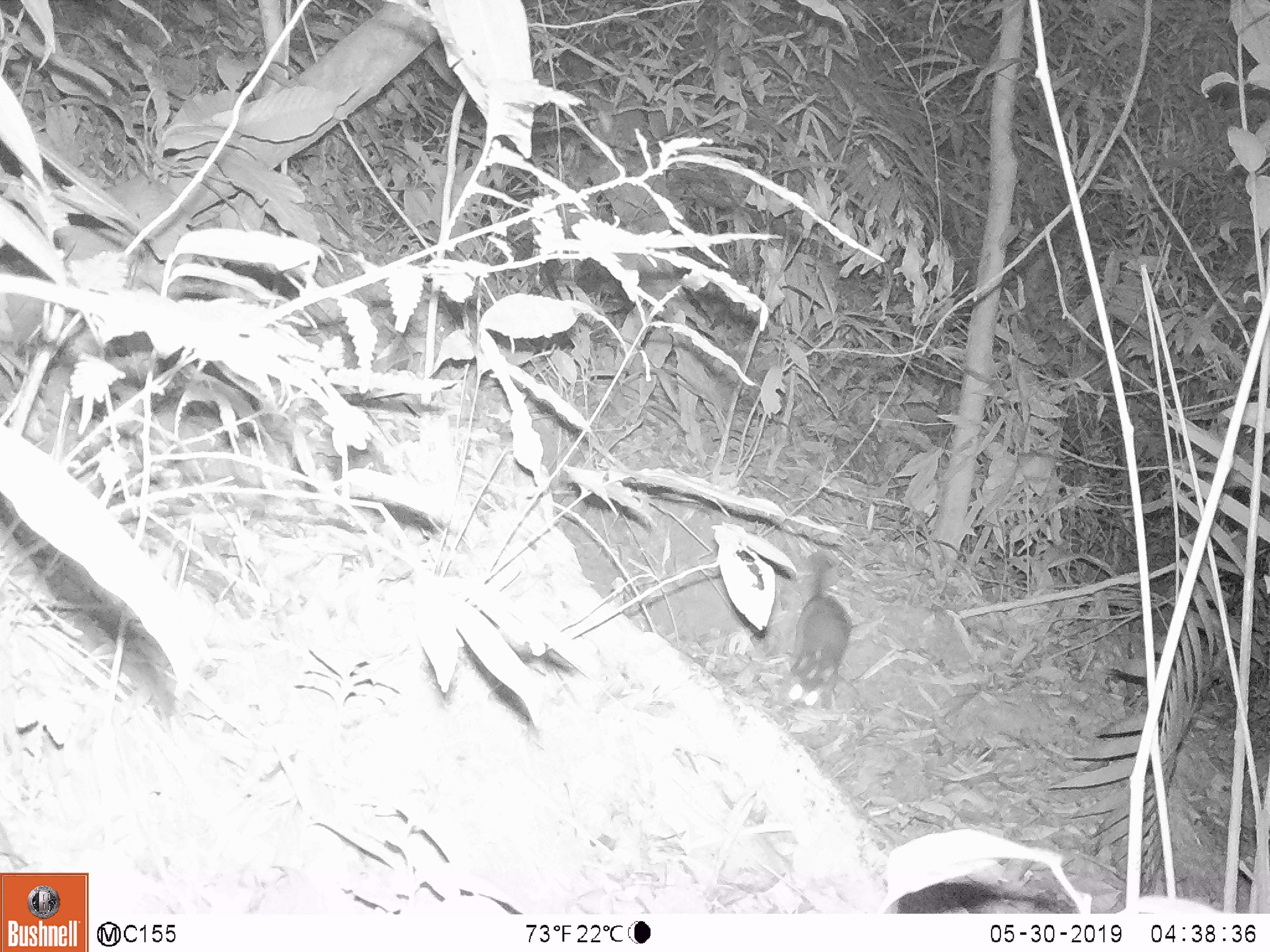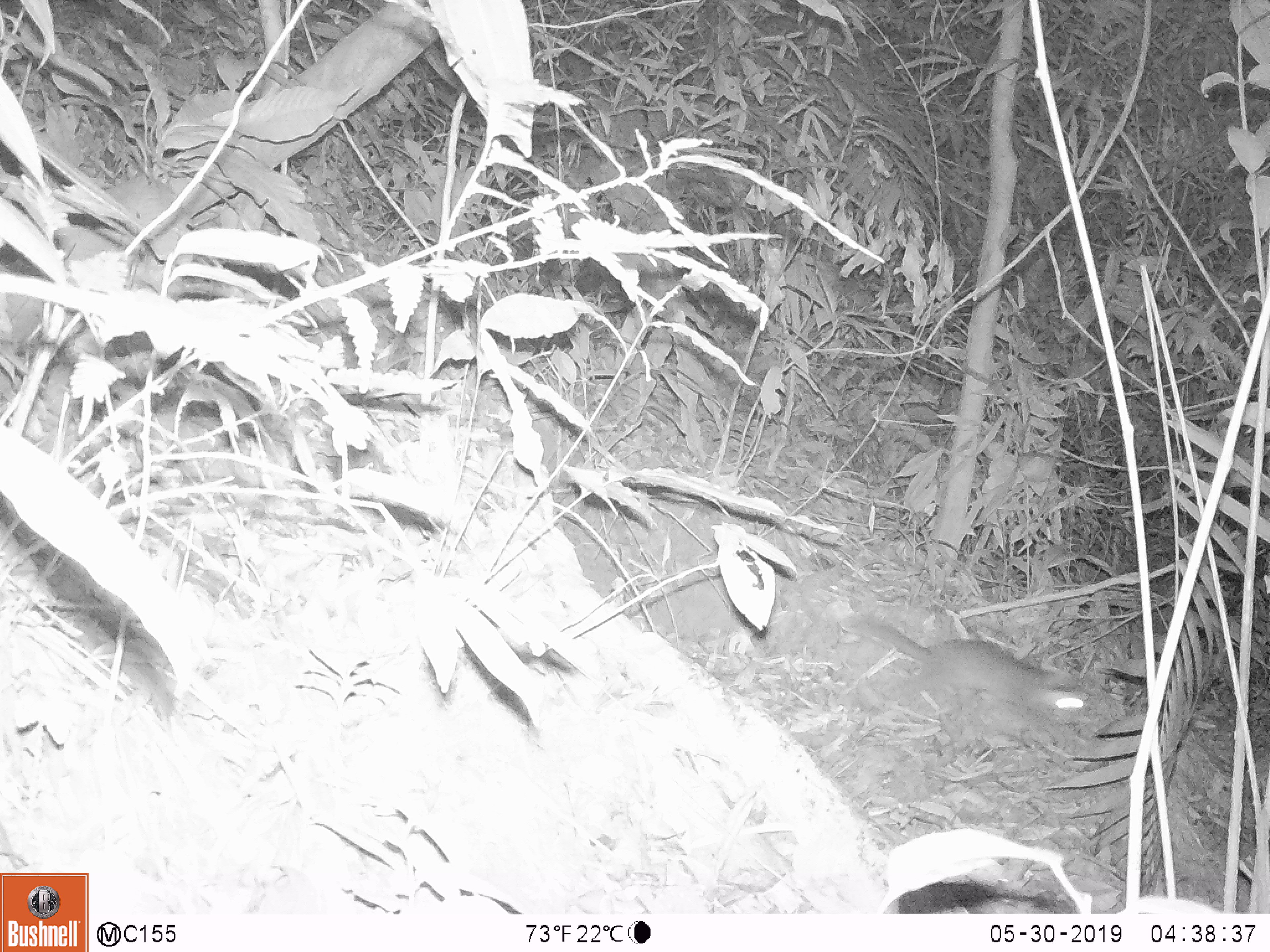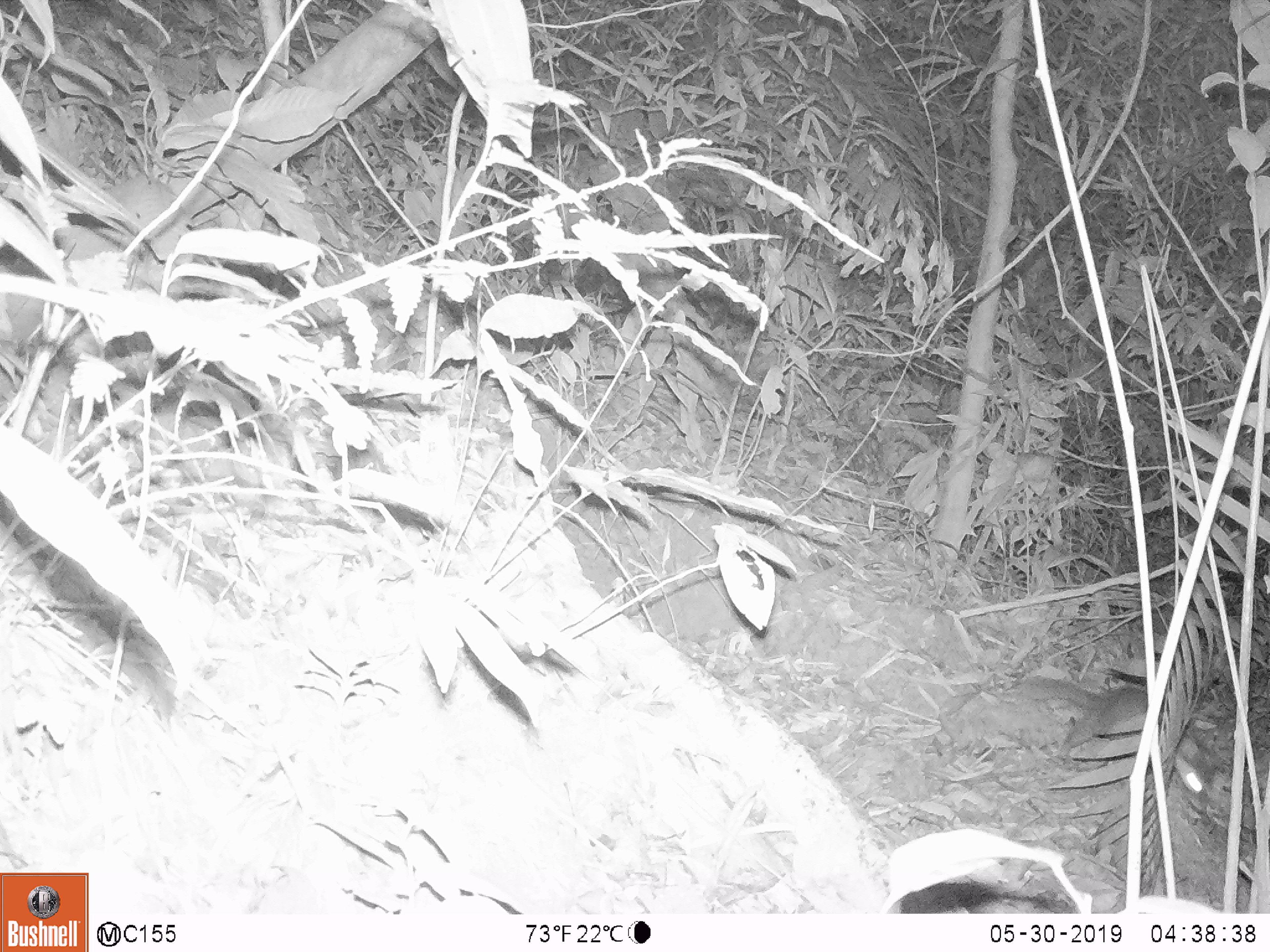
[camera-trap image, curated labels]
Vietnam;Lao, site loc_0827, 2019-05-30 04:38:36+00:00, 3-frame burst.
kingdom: Animalia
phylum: Chordata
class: Mammalia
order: Carnivora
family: Mustelidae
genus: Melogale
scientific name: Melogale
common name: ferret badger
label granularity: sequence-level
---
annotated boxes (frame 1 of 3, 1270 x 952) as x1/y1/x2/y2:
ferret badger: 786/550/853/709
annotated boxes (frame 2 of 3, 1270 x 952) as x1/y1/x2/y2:
ferret badger: 843/613/1097/749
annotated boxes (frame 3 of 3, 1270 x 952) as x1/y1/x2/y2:
ferret badger: 1021/674/1213/807